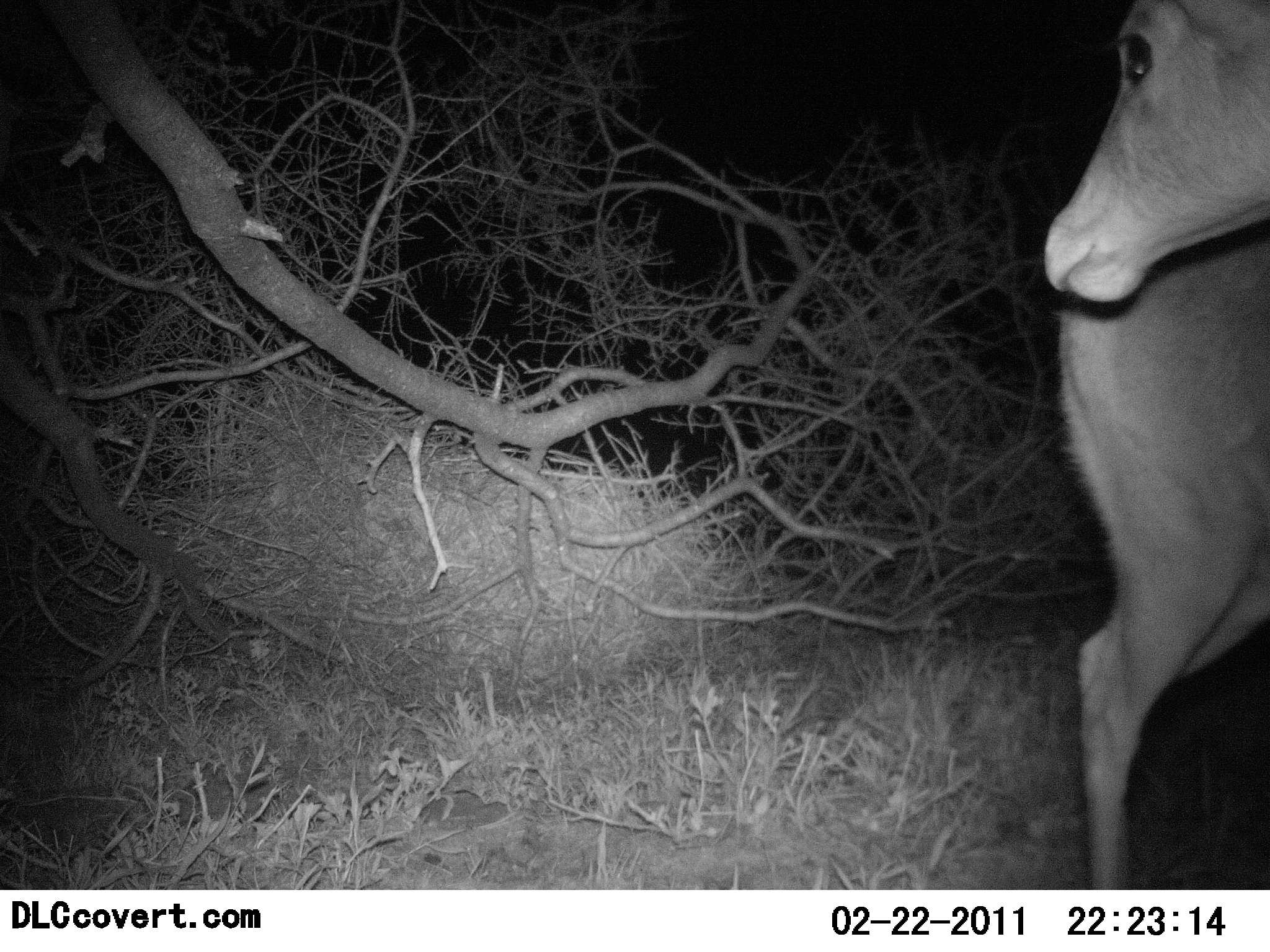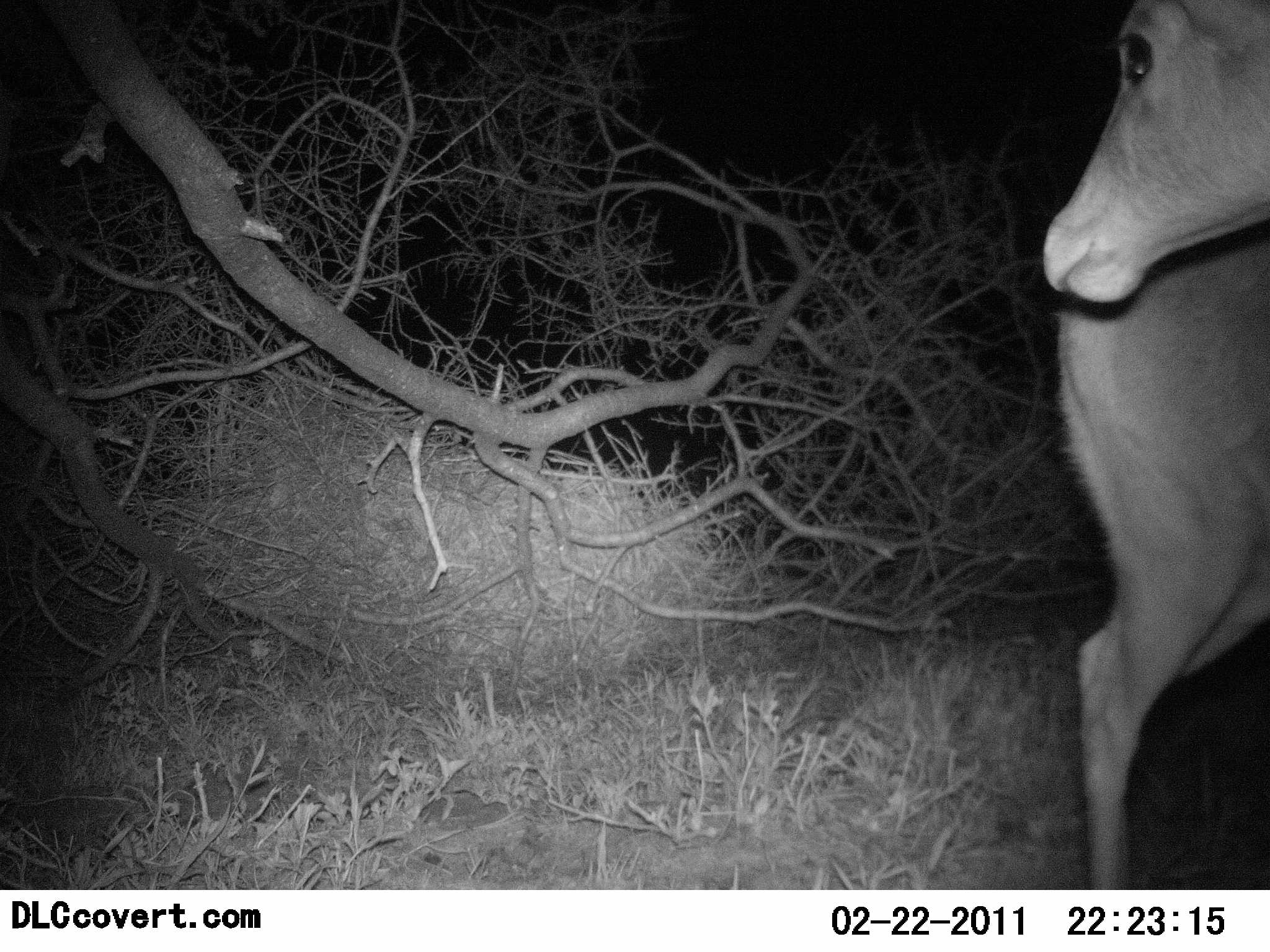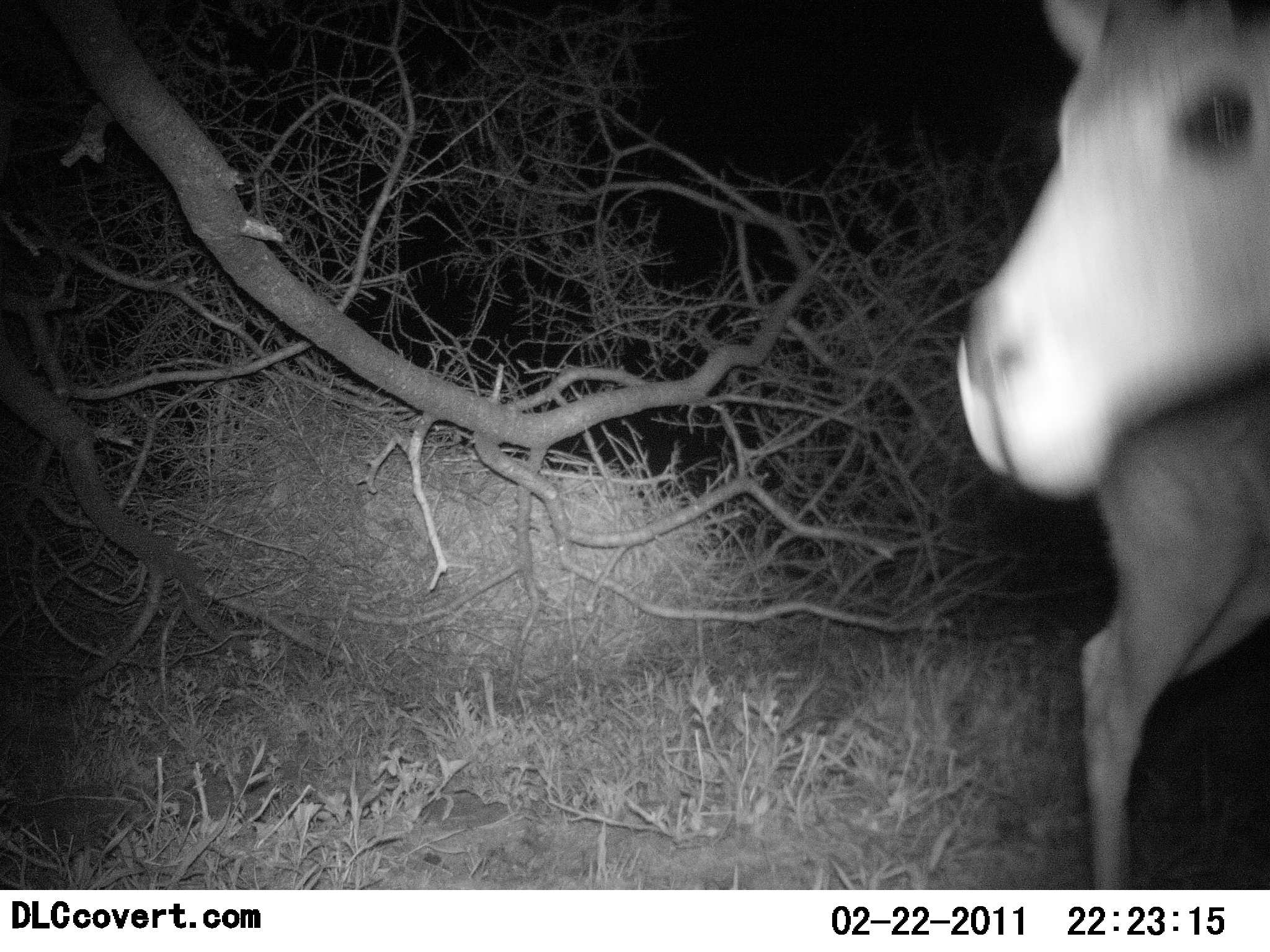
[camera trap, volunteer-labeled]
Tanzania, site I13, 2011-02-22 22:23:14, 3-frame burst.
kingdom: Animalia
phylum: Chordata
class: Mammalia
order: Artiodactyla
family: Bovidae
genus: Redunca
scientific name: Redunca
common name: reedbuck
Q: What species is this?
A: Reedbuck (Redunca).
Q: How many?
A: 1.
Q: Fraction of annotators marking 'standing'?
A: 100%.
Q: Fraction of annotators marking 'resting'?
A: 0%.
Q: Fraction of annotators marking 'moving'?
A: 0%.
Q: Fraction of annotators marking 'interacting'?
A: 0%.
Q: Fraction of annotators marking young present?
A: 0%.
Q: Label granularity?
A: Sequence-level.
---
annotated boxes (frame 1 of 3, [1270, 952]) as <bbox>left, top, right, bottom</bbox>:
animal: <bbox>1051, 0, 1270, 891</bbox>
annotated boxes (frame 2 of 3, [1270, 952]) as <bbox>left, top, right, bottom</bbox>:
animal: <bbox>1040, 0, 1270, 891</bbox>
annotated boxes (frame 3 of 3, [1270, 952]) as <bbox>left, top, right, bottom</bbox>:
animal: <bbox>954, 0, 1270, 891</bbox>